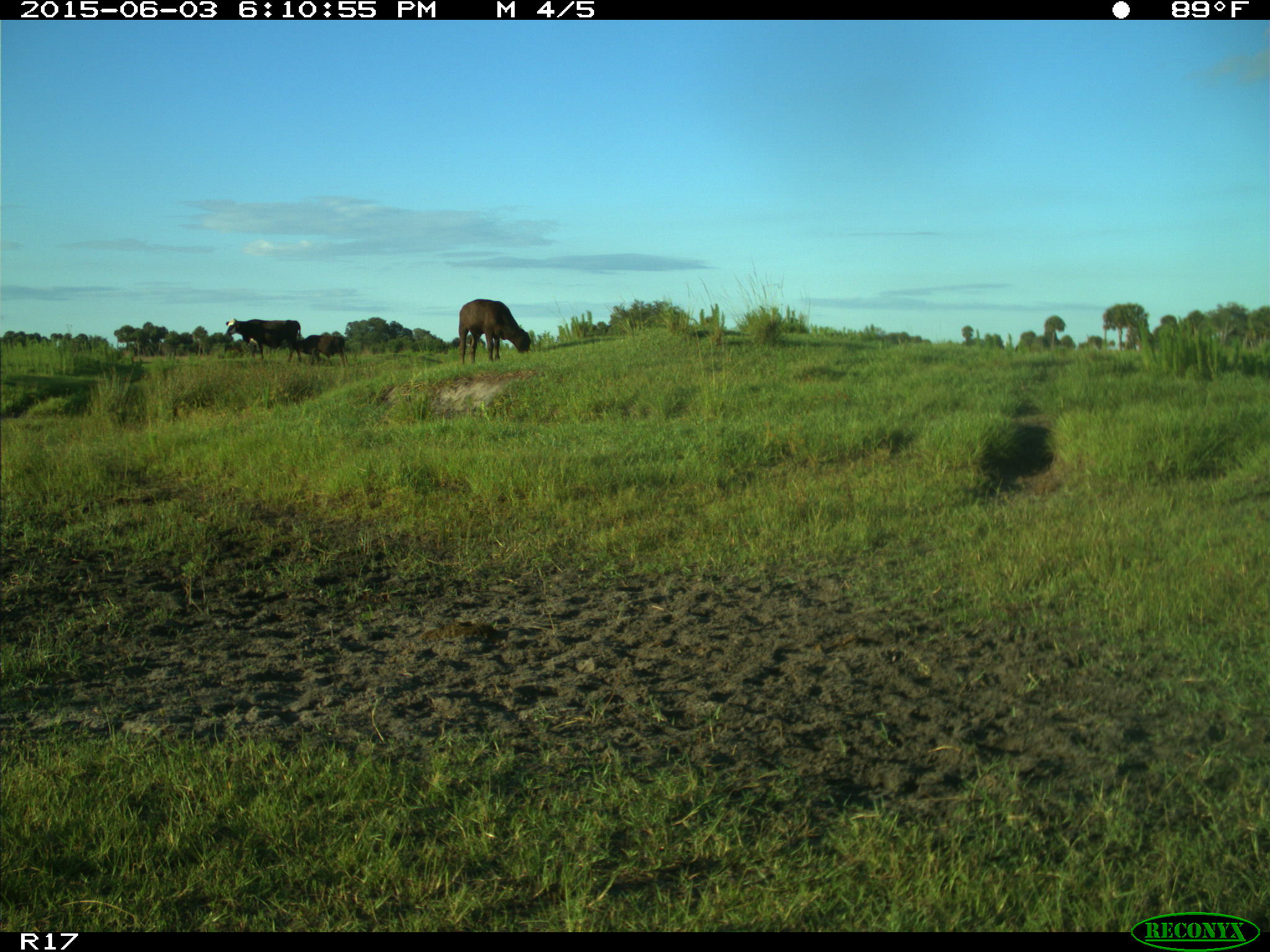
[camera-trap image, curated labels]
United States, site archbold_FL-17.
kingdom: Animalia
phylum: Chordata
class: Mammalia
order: Artiodactyla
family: Bovidae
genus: Bos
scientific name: Bos taurus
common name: domestic cow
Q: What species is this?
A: Bos taurus (domestic cow).